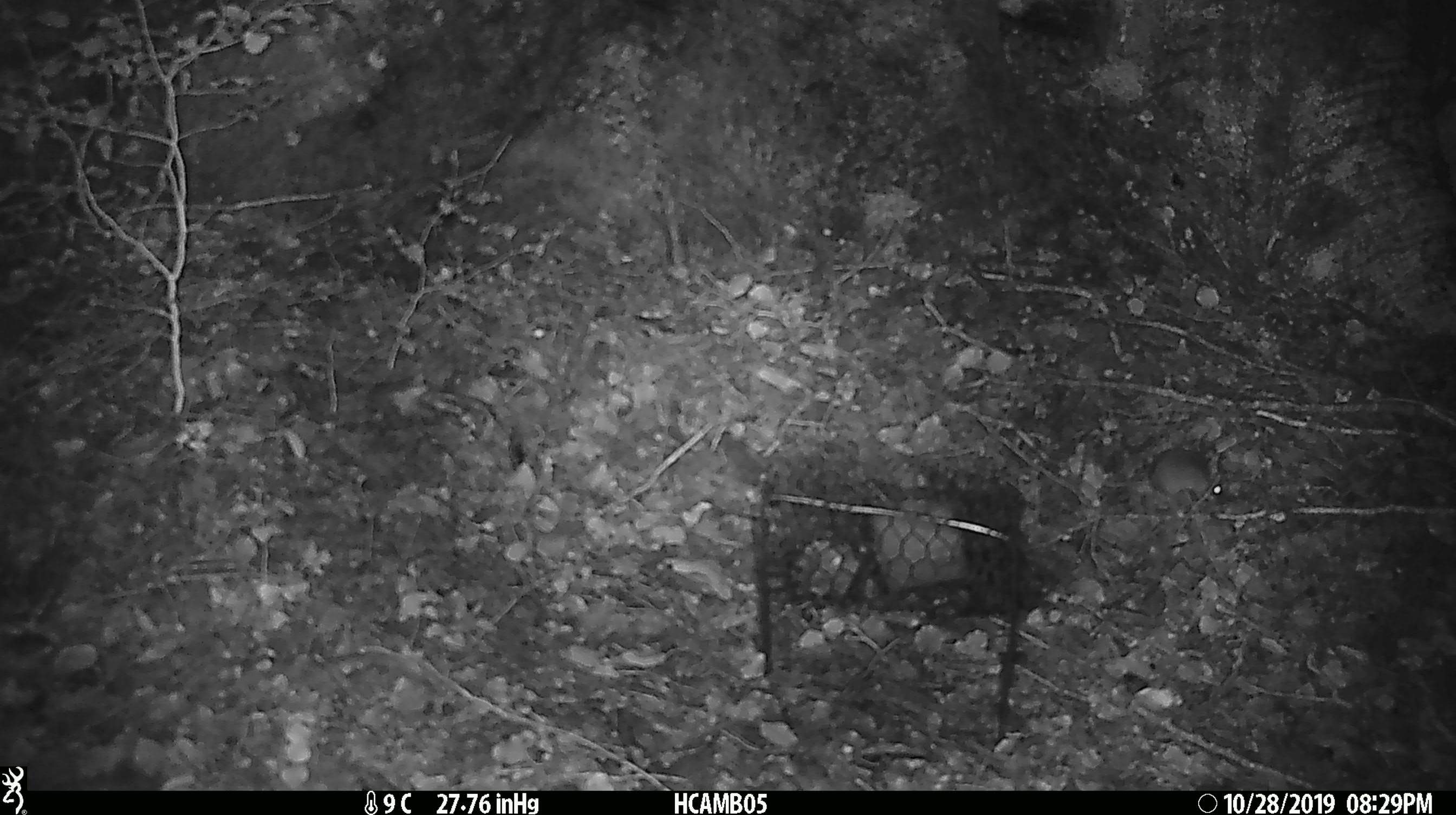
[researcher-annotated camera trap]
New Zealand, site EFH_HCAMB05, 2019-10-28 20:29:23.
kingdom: Animalia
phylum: Chordata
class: Mammalia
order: Rodentia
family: Muridae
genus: Mus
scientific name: Mus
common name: mouse